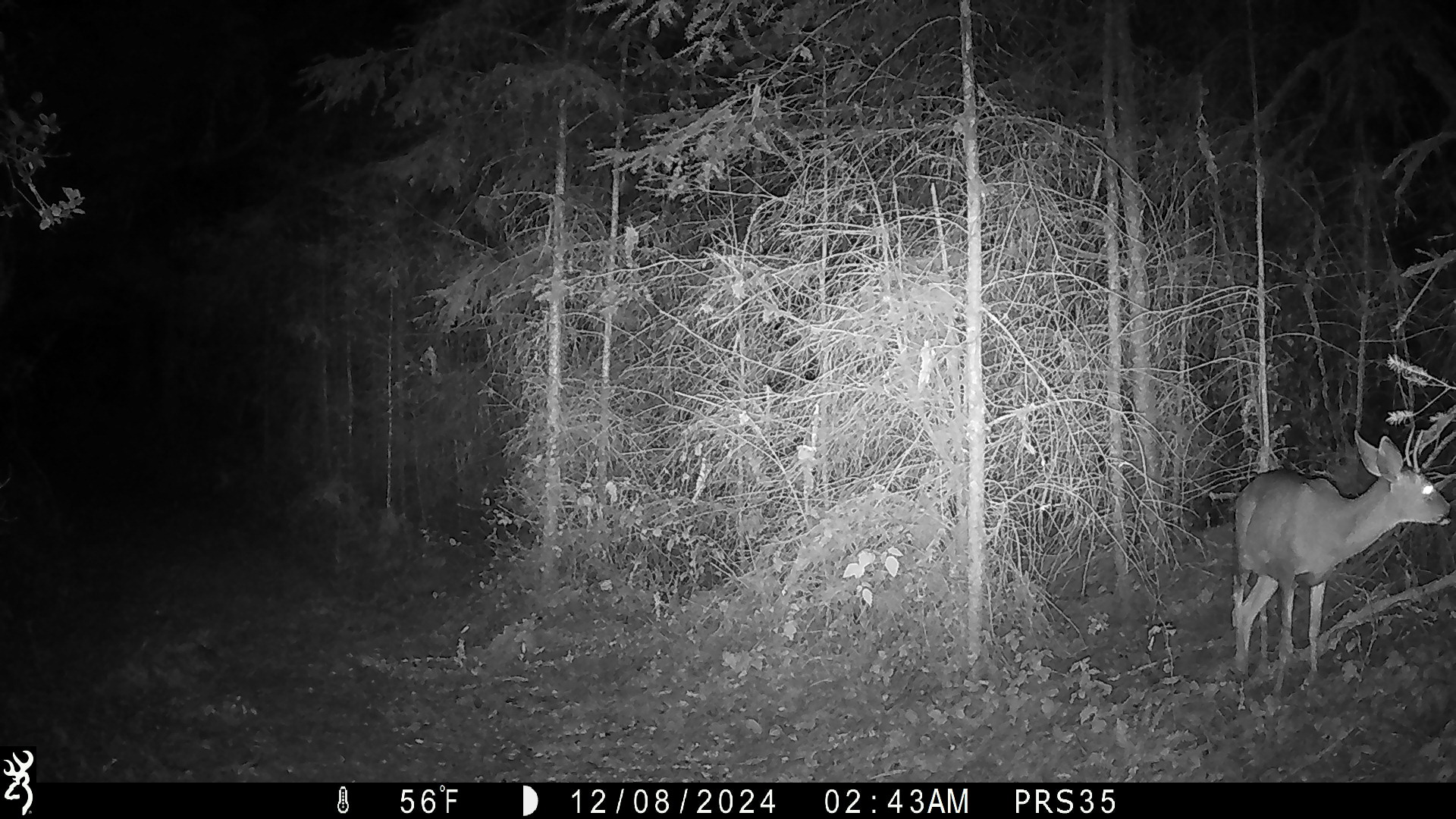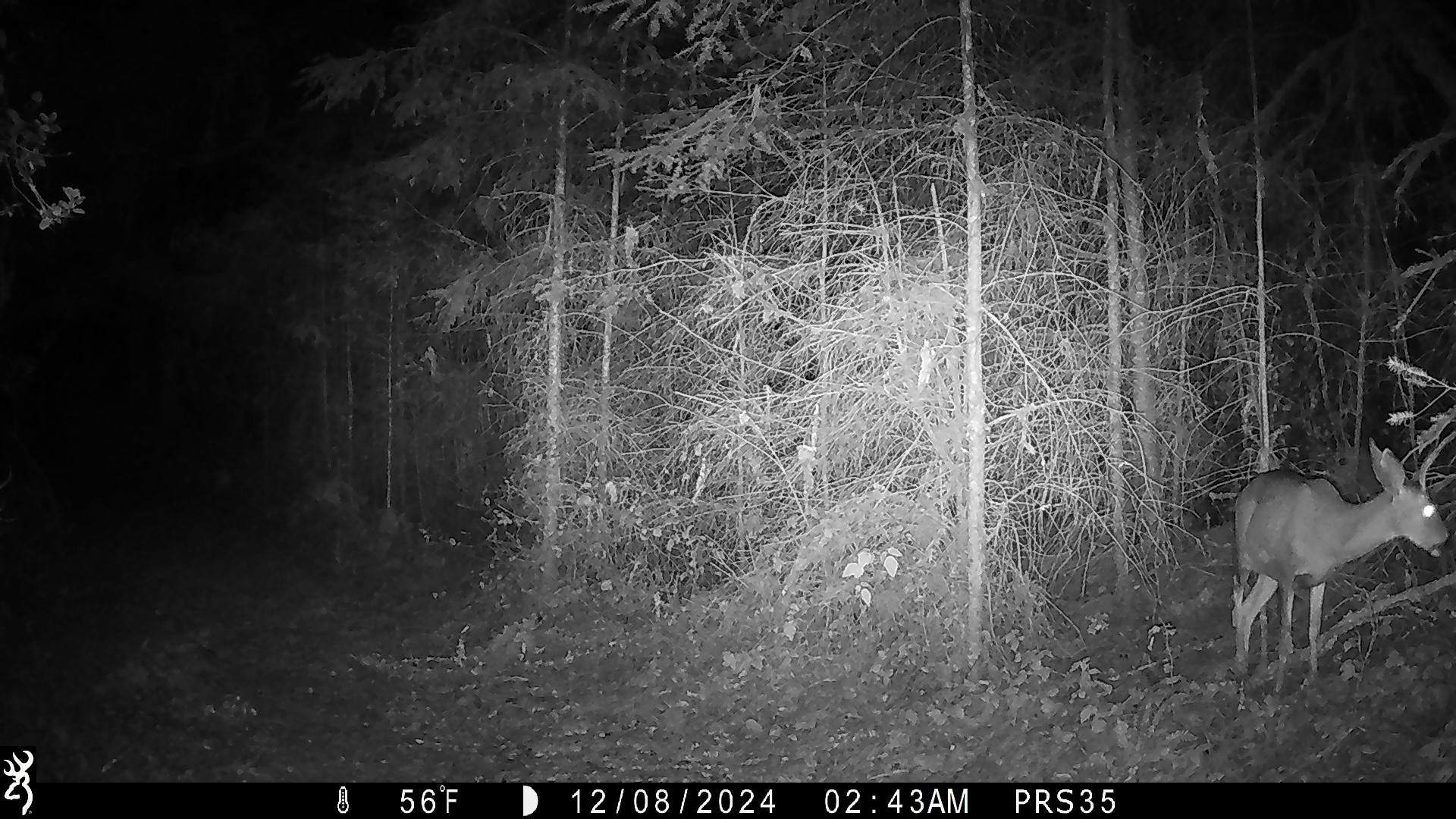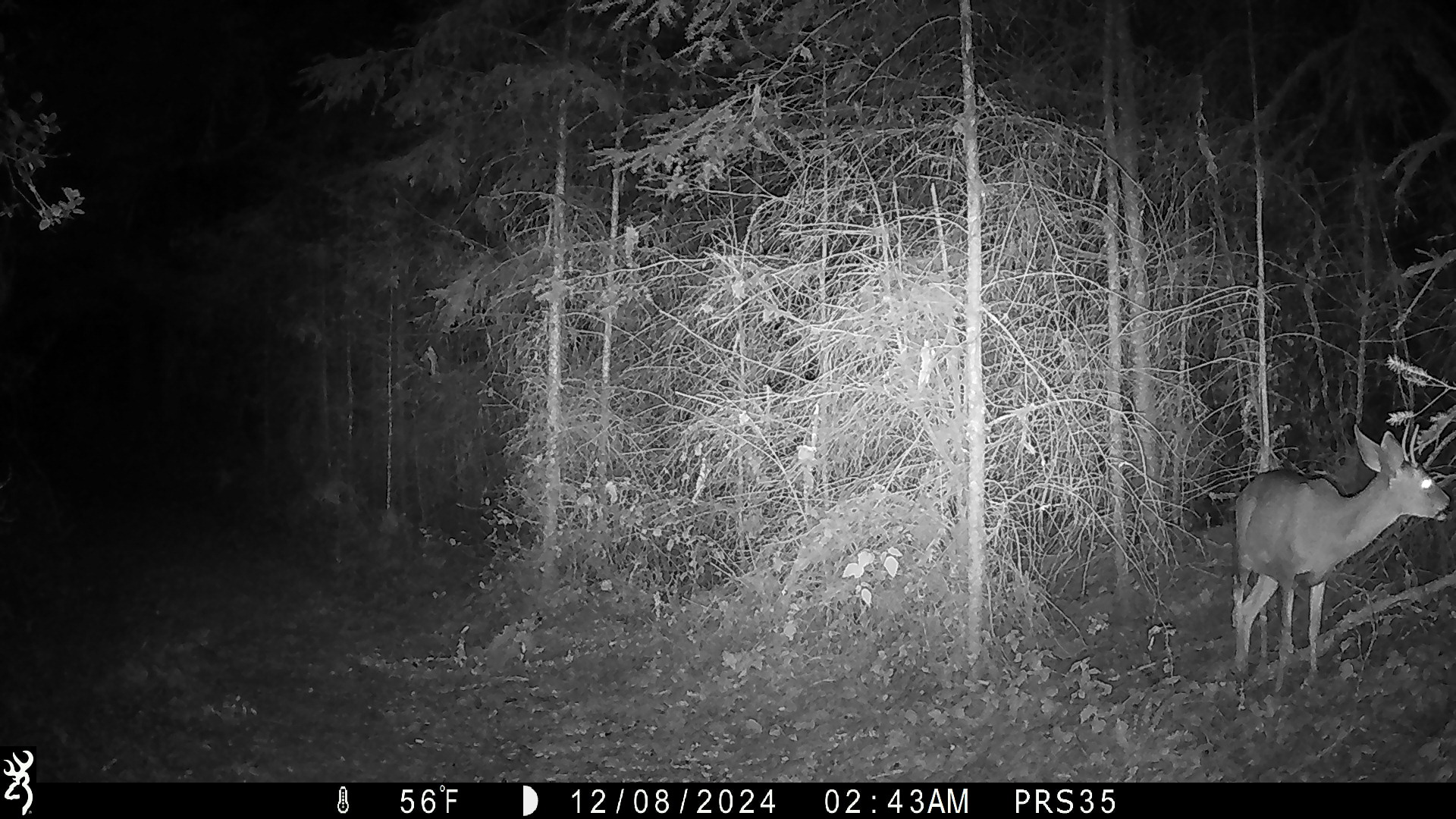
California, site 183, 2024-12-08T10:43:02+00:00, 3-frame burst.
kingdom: Animalia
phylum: Chordata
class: Mammalia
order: Artiodactyla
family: Cervidae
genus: Odocoileus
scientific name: Odocoileus hemionus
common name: mule deer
Mule deer (Odocoileus hemionus).